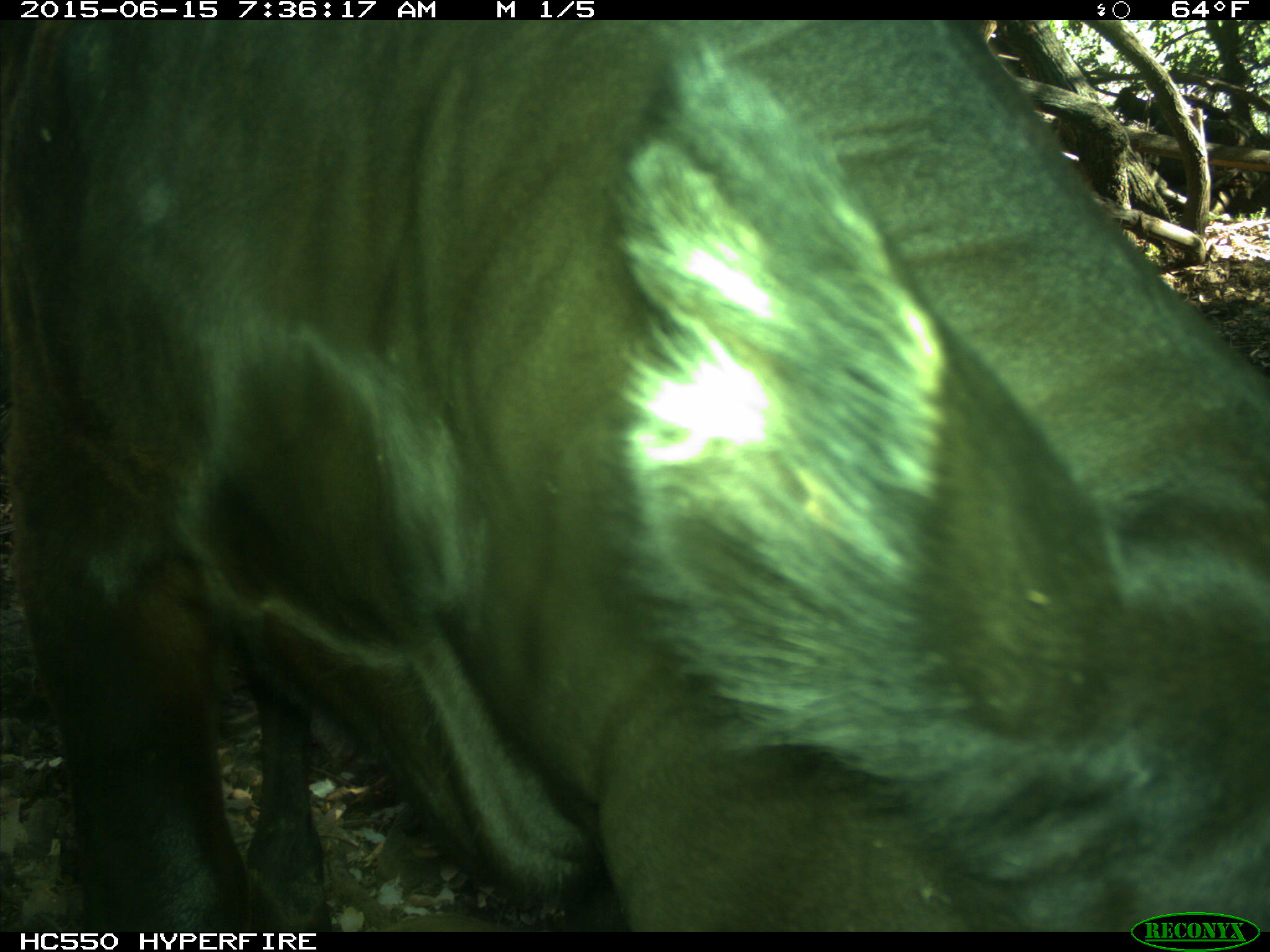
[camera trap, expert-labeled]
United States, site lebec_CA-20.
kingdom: Animalia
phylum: Chordata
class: Mammalia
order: Artiodactyla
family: Bovidae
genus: Bos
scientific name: Bos taurus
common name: domestic cow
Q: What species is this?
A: Bos taurus (domestic cow).